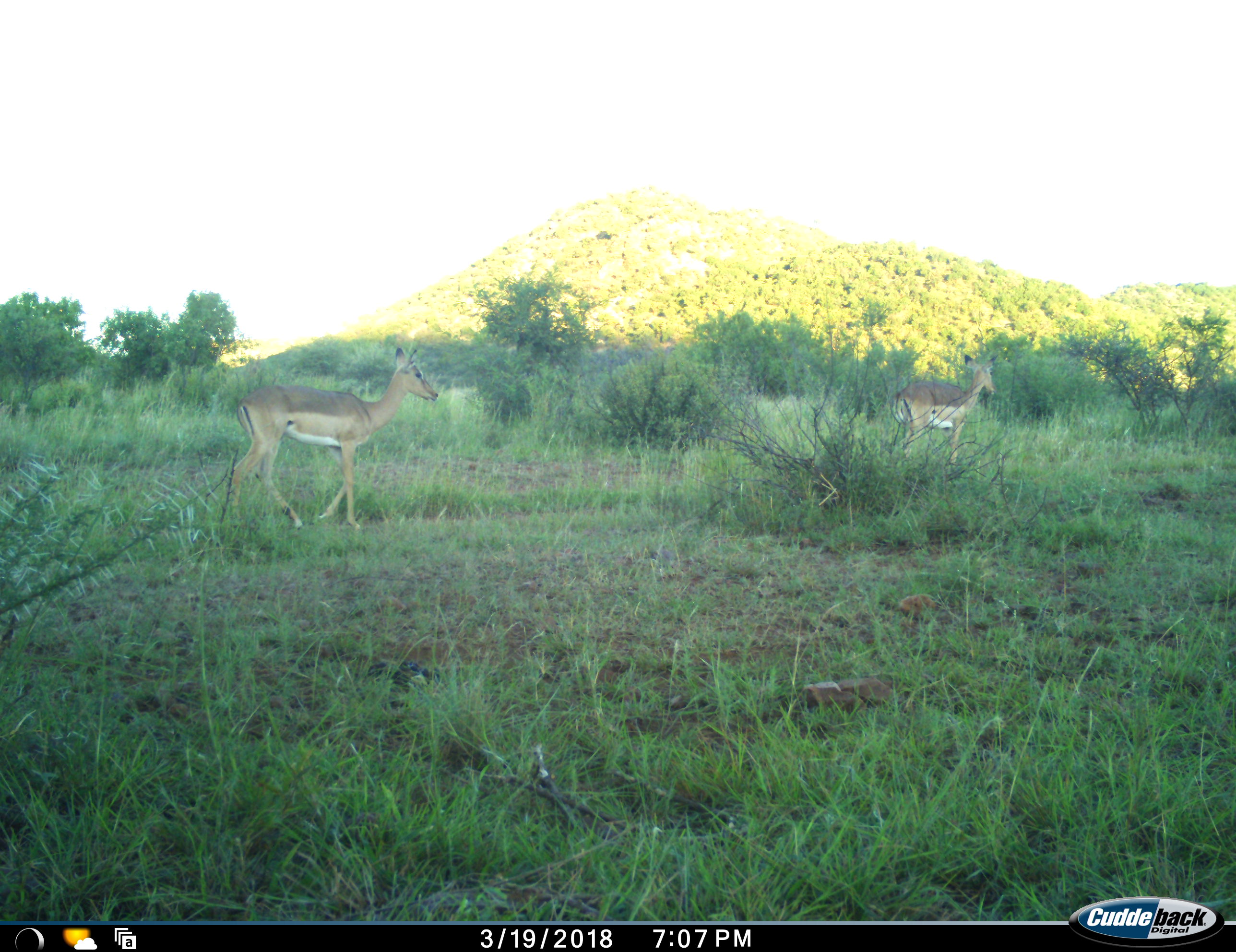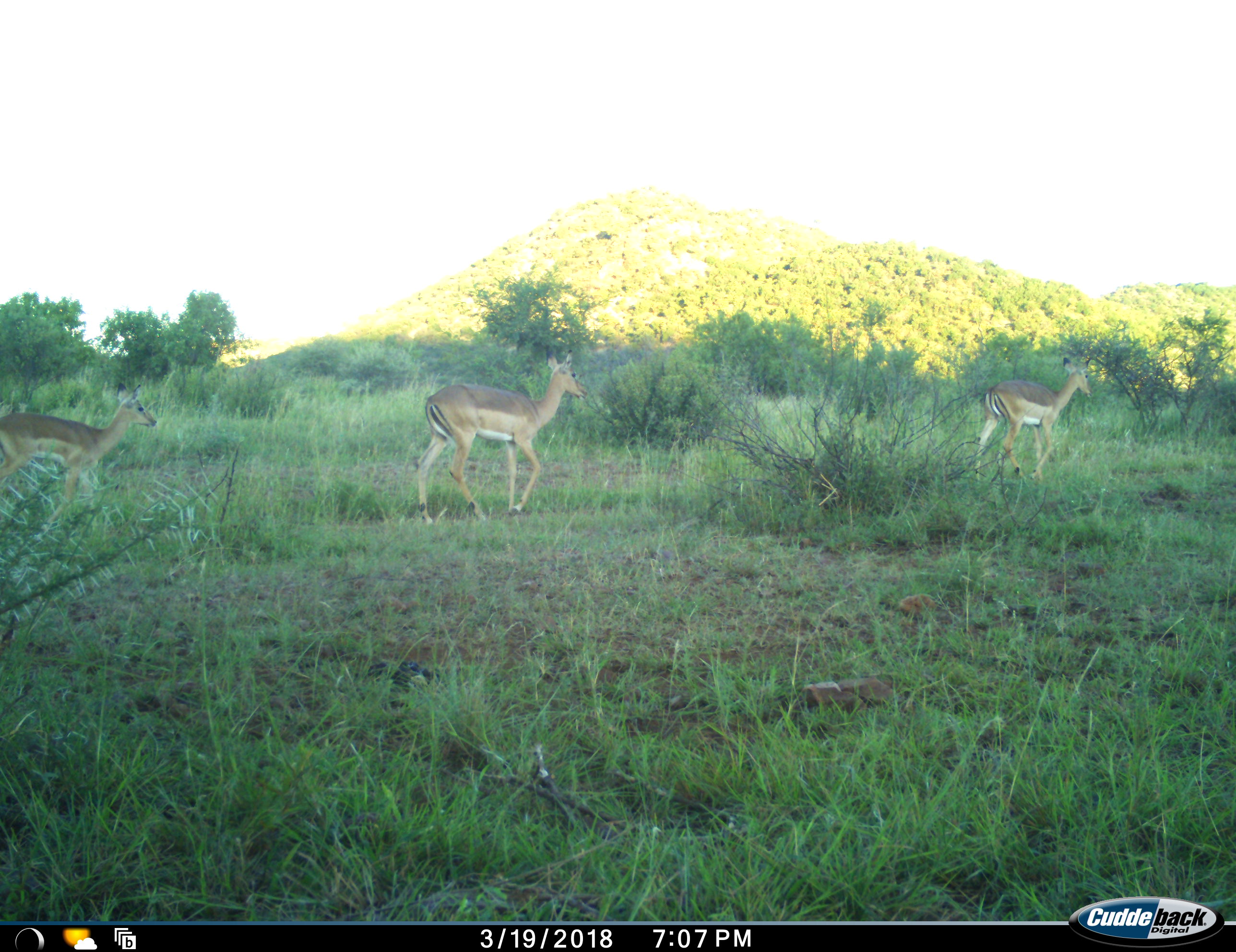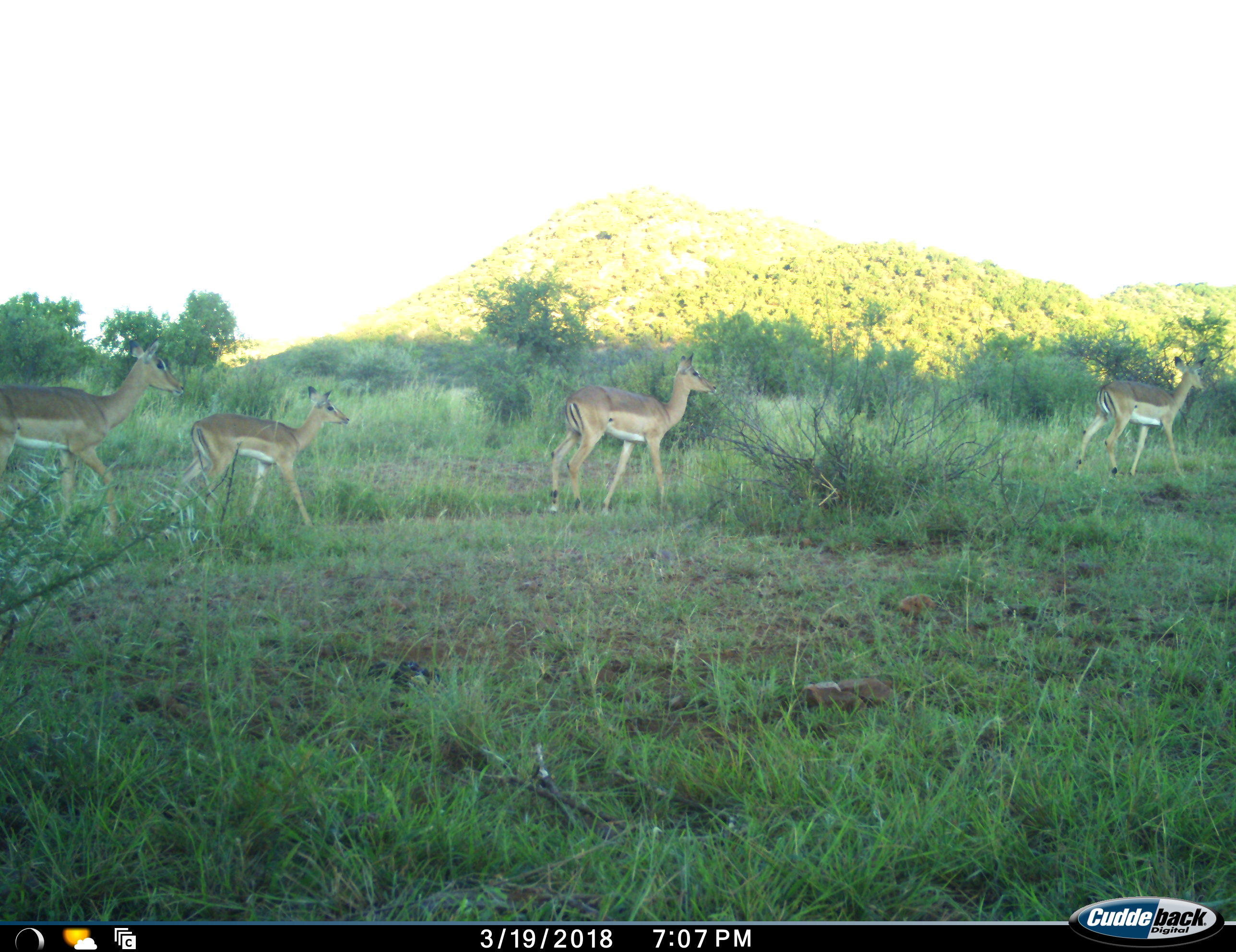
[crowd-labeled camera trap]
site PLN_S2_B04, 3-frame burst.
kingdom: Animalia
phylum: Chordata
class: Mammalia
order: Artiodactyla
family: Bovidae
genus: Aepyceros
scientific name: Aepyceros melampus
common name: impala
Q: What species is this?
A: Impala (Aepyceros melampus).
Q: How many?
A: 4.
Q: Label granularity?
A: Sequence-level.